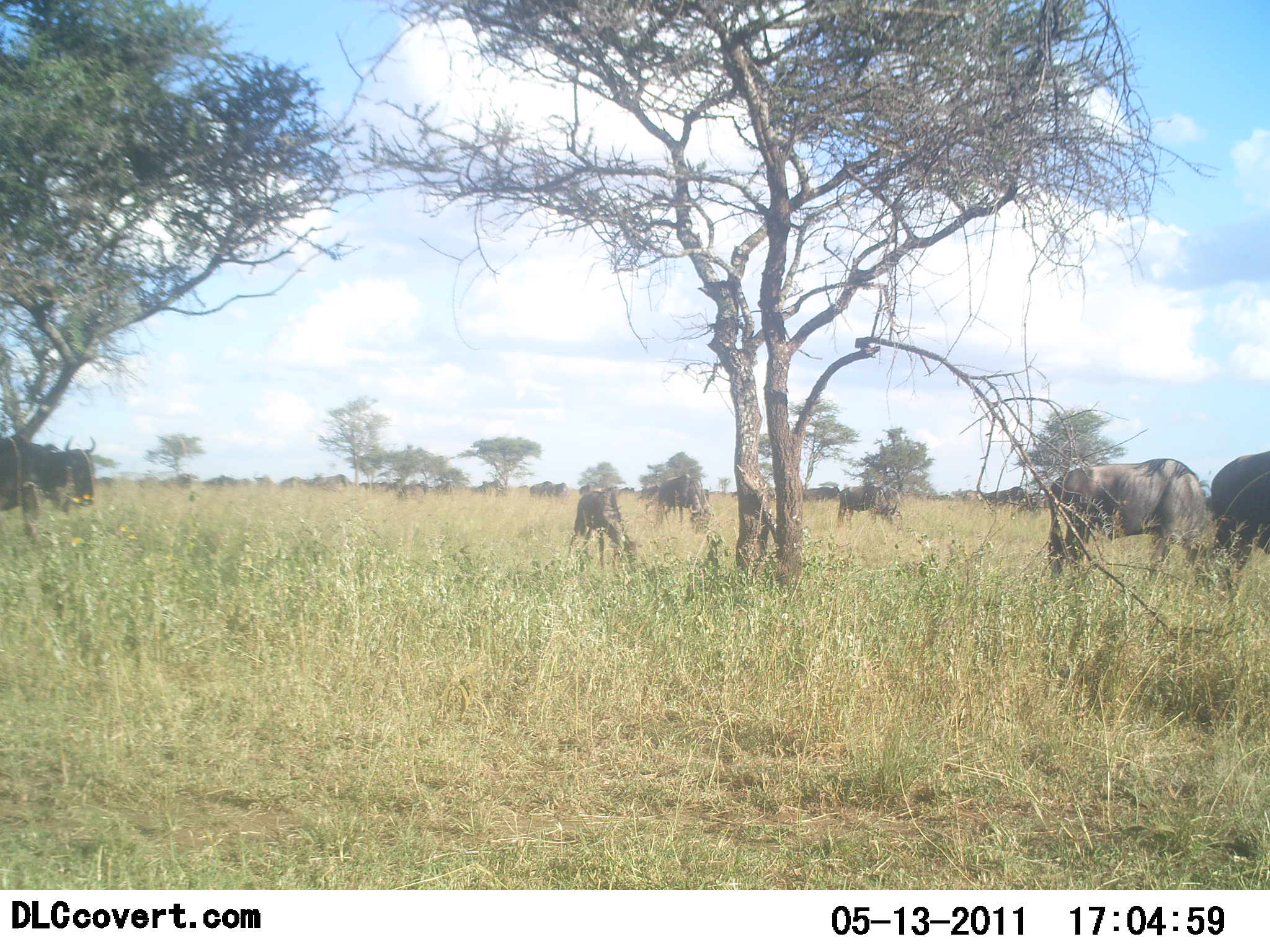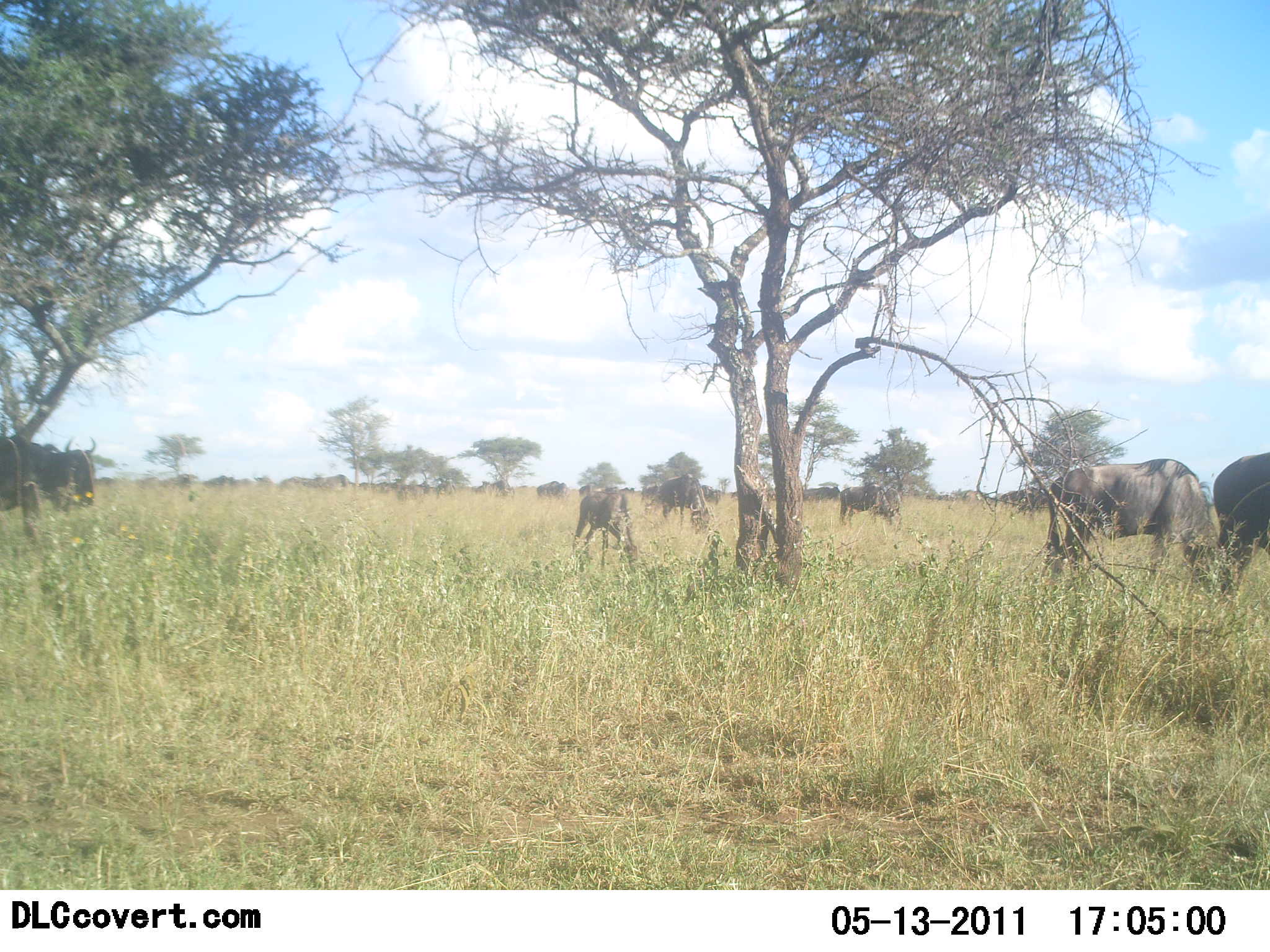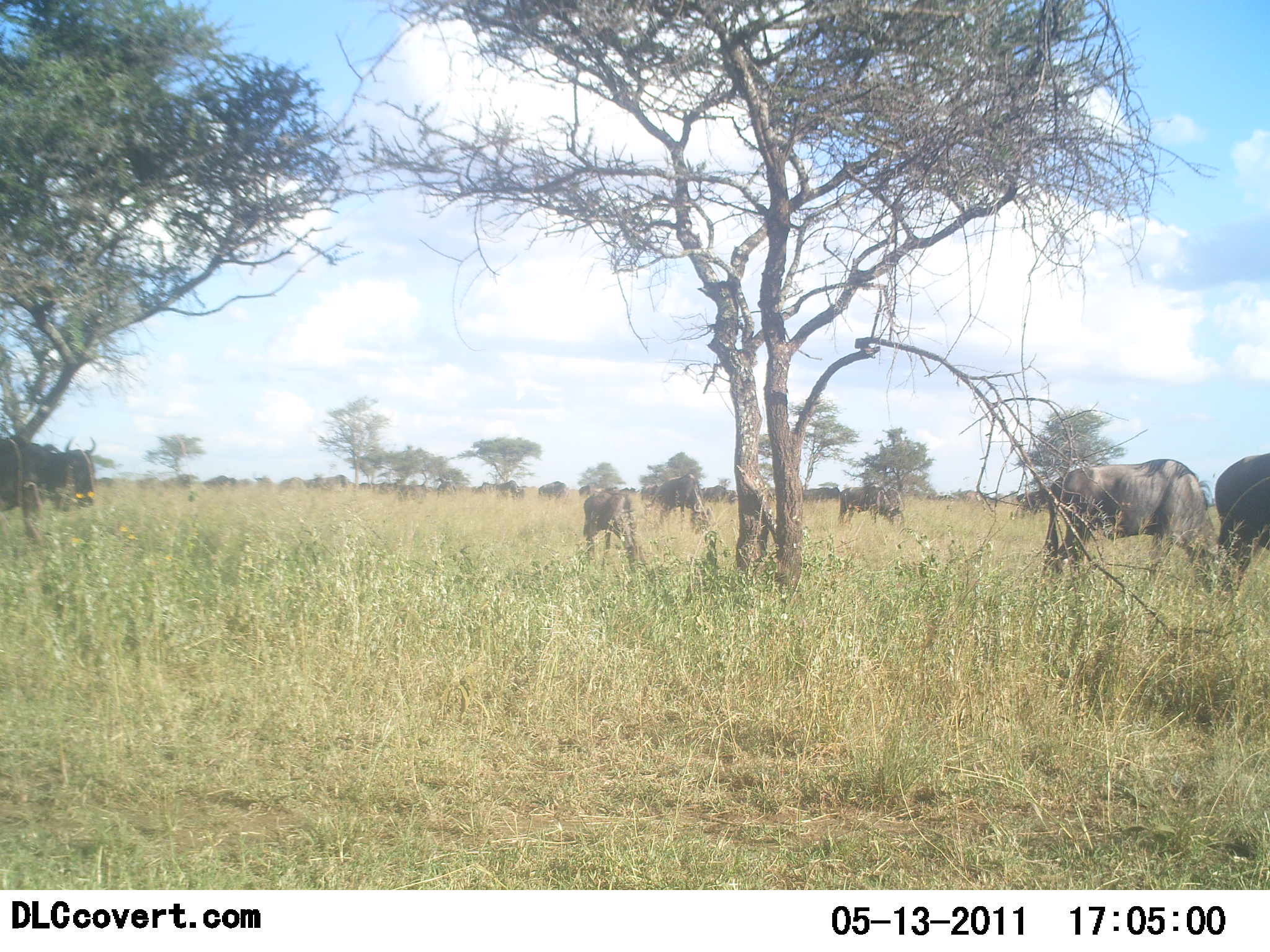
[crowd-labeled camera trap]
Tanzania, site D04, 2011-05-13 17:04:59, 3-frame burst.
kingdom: Animalia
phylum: Chordata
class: Mammalia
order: Artiodactyla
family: Bovidae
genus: Connochaetes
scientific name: Connochaetes taurinus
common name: blue wildebeest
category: wildebeest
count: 11-50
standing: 67%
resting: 0%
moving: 25%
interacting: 0%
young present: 8%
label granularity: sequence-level